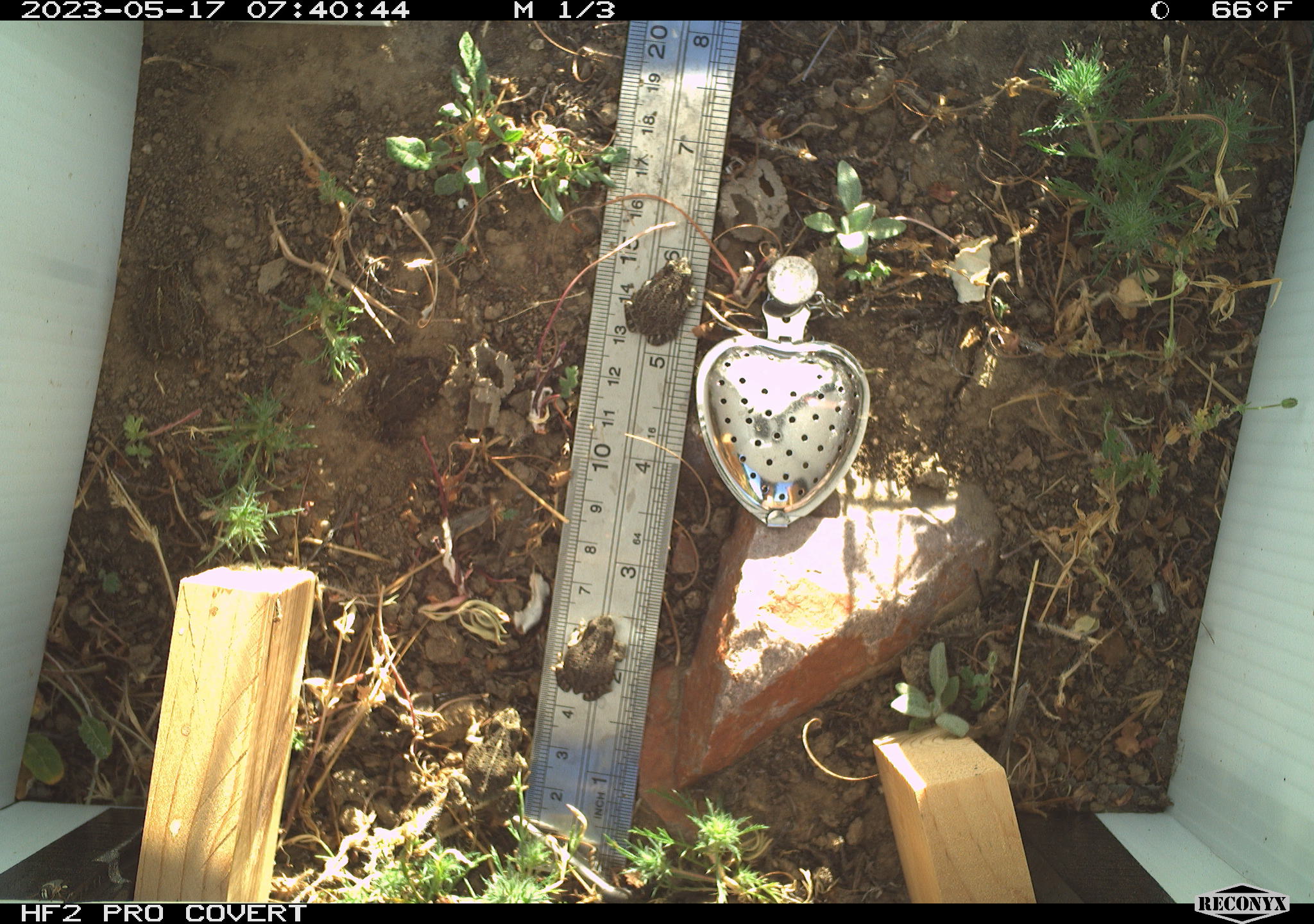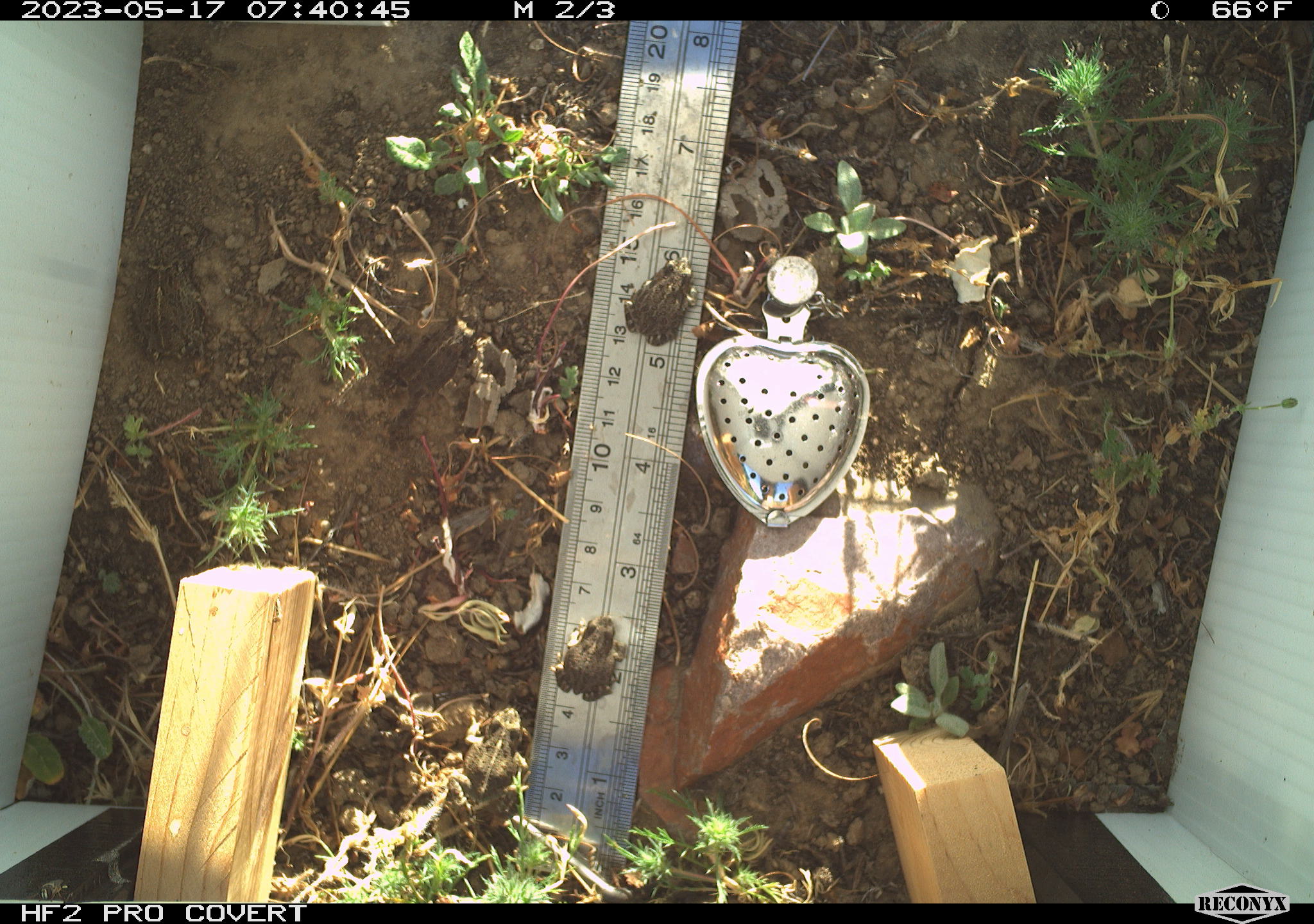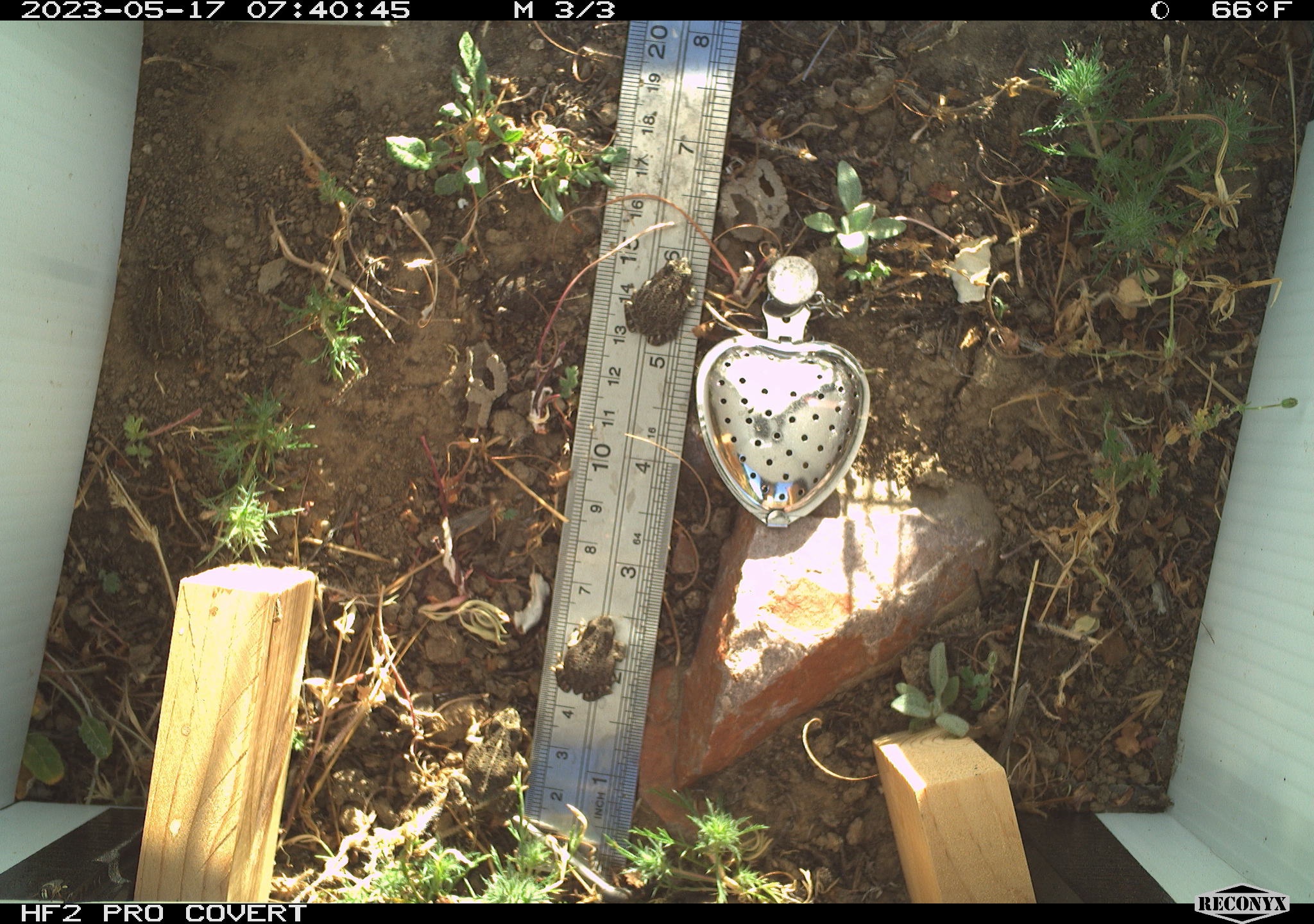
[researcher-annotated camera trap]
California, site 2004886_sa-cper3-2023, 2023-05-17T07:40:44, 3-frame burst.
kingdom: Animalia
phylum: Chordata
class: Amphibia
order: Anura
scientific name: Anura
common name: frogs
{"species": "frogs (Anura)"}